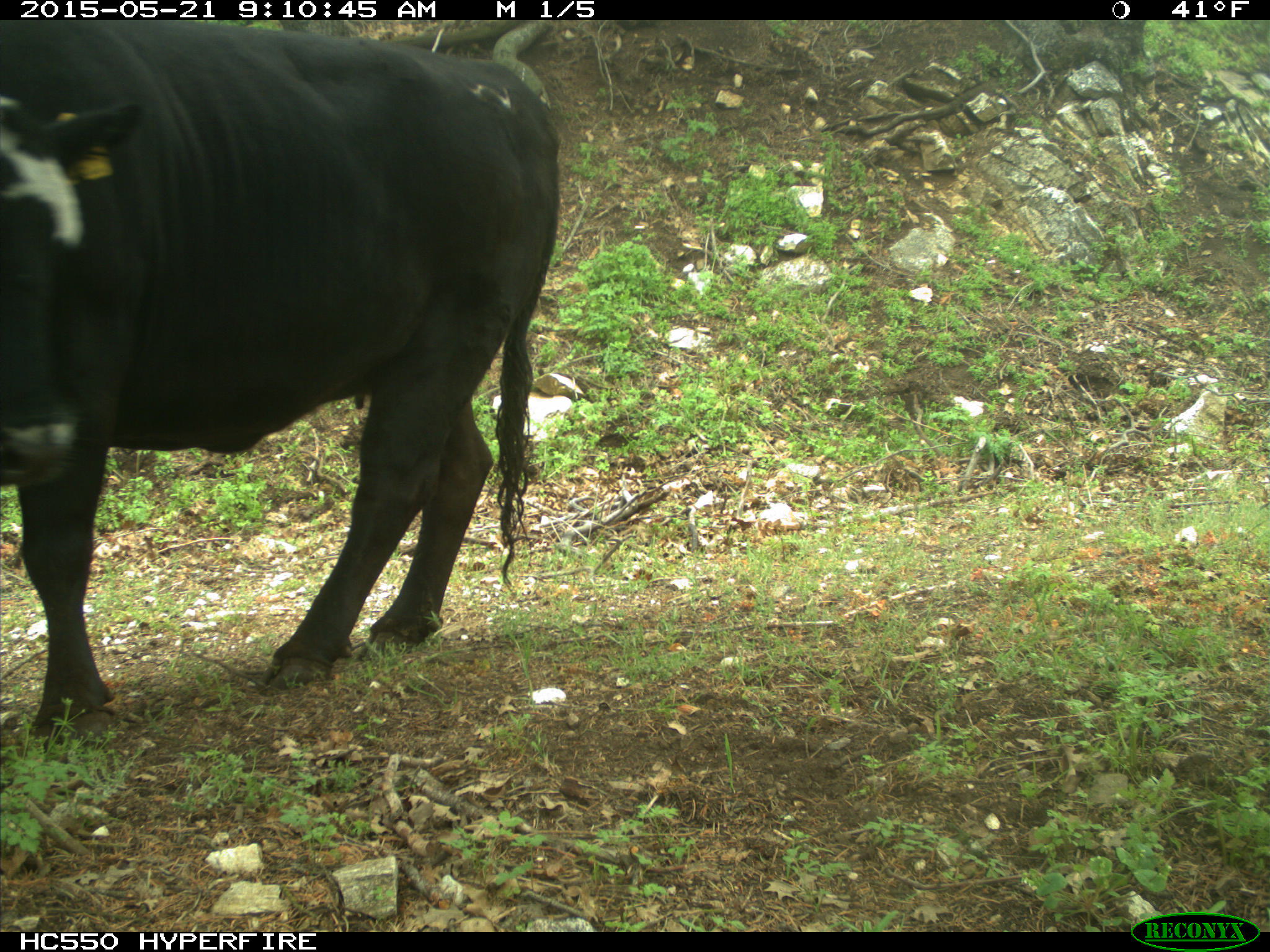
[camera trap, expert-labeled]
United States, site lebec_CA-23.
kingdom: Animalia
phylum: Chordata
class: Mammalia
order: Artiodactyla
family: Bovidae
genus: Bos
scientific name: Bos taurus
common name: domestic cow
Bos taurus (domestic cow).